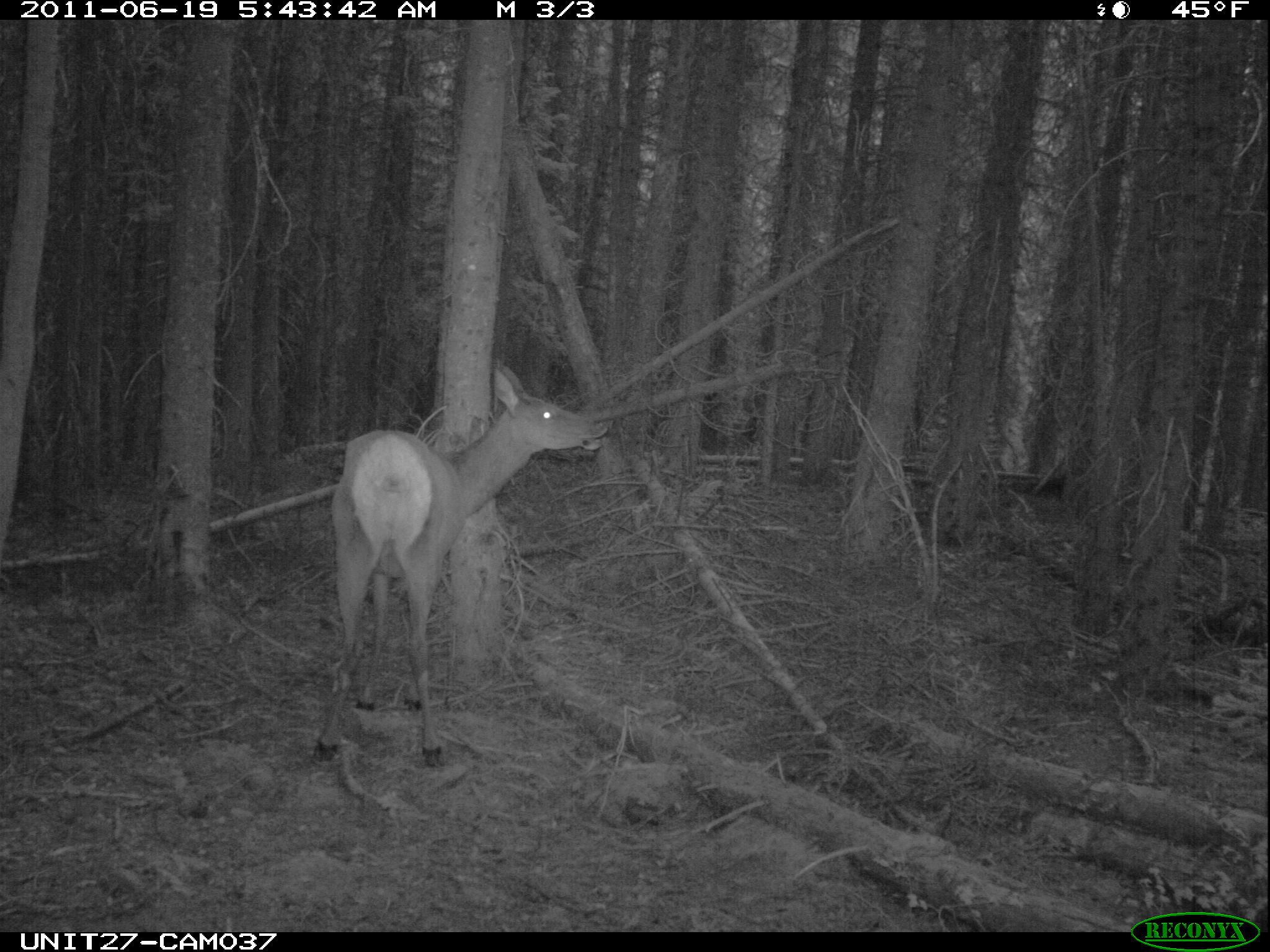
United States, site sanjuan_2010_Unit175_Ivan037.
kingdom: Animalia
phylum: Chordata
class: Mammalia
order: Artiodactyla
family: Cervidae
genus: Cervus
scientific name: Cervus elaphus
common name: red deer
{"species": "Cervus elaphus (red deer)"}